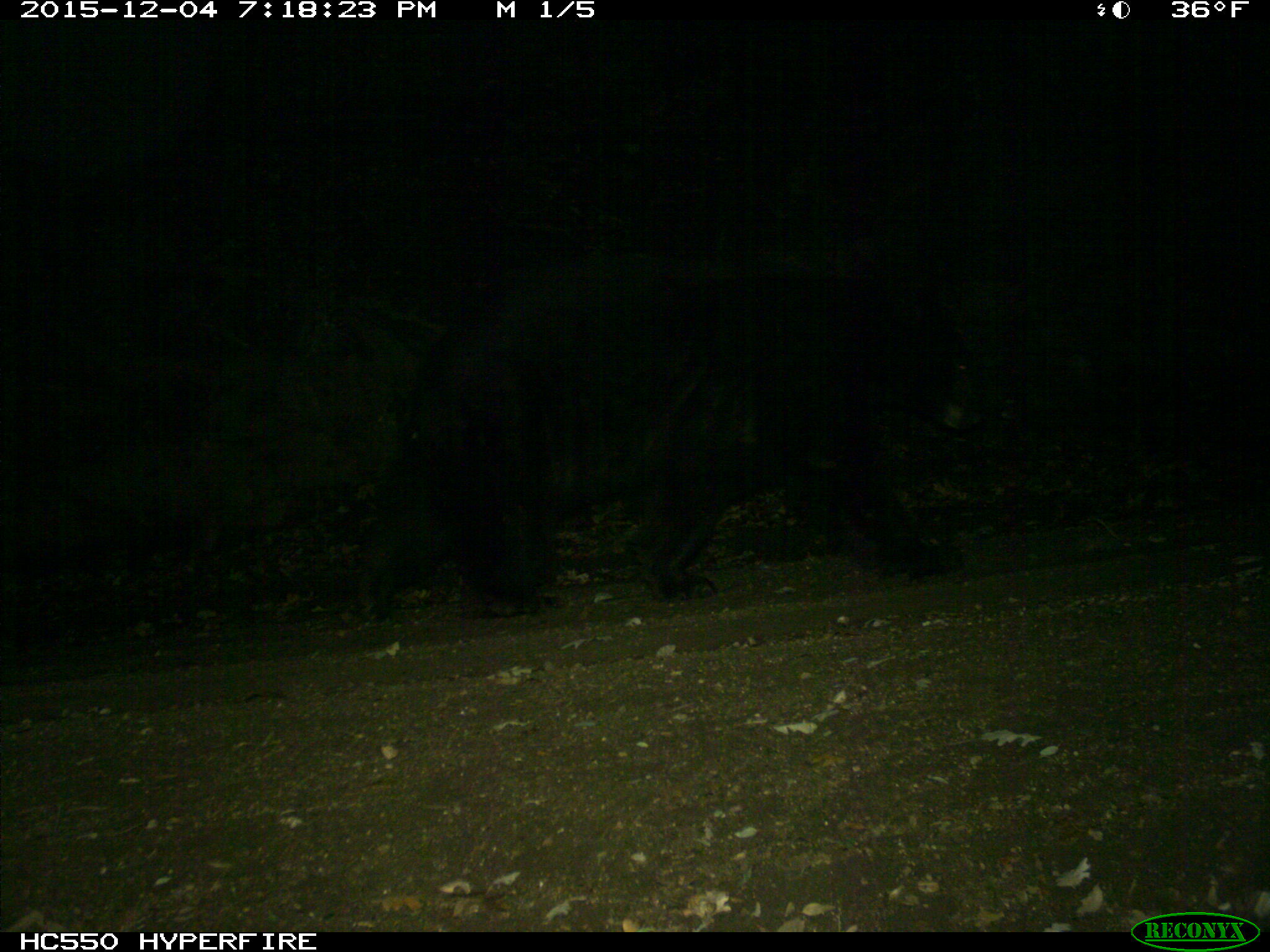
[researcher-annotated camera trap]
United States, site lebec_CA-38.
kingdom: Animalia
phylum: Chordata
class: Mammalia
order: Carnivora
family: Ursidae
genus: Ursus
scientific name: Ursus americanus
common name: american black bear